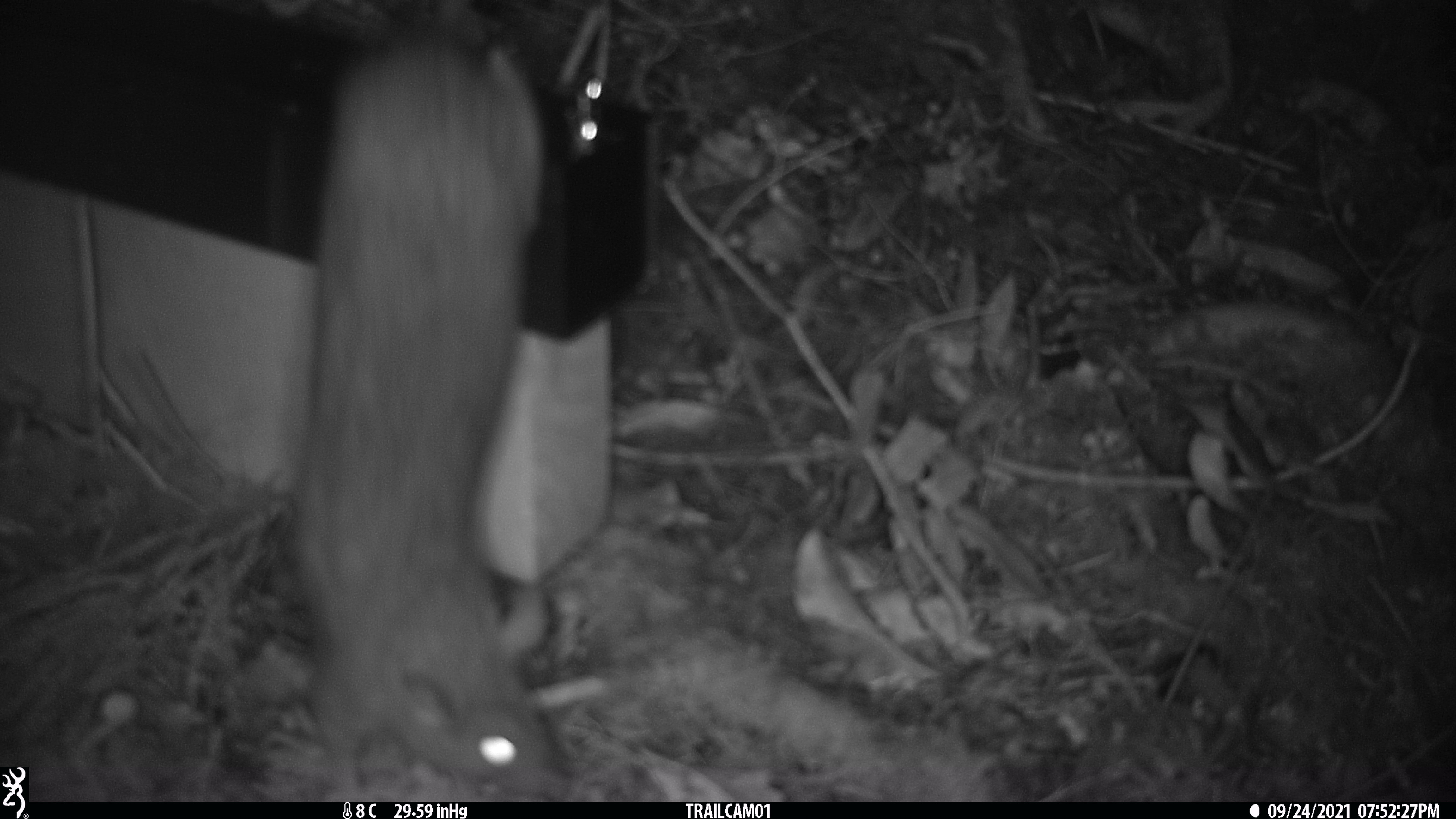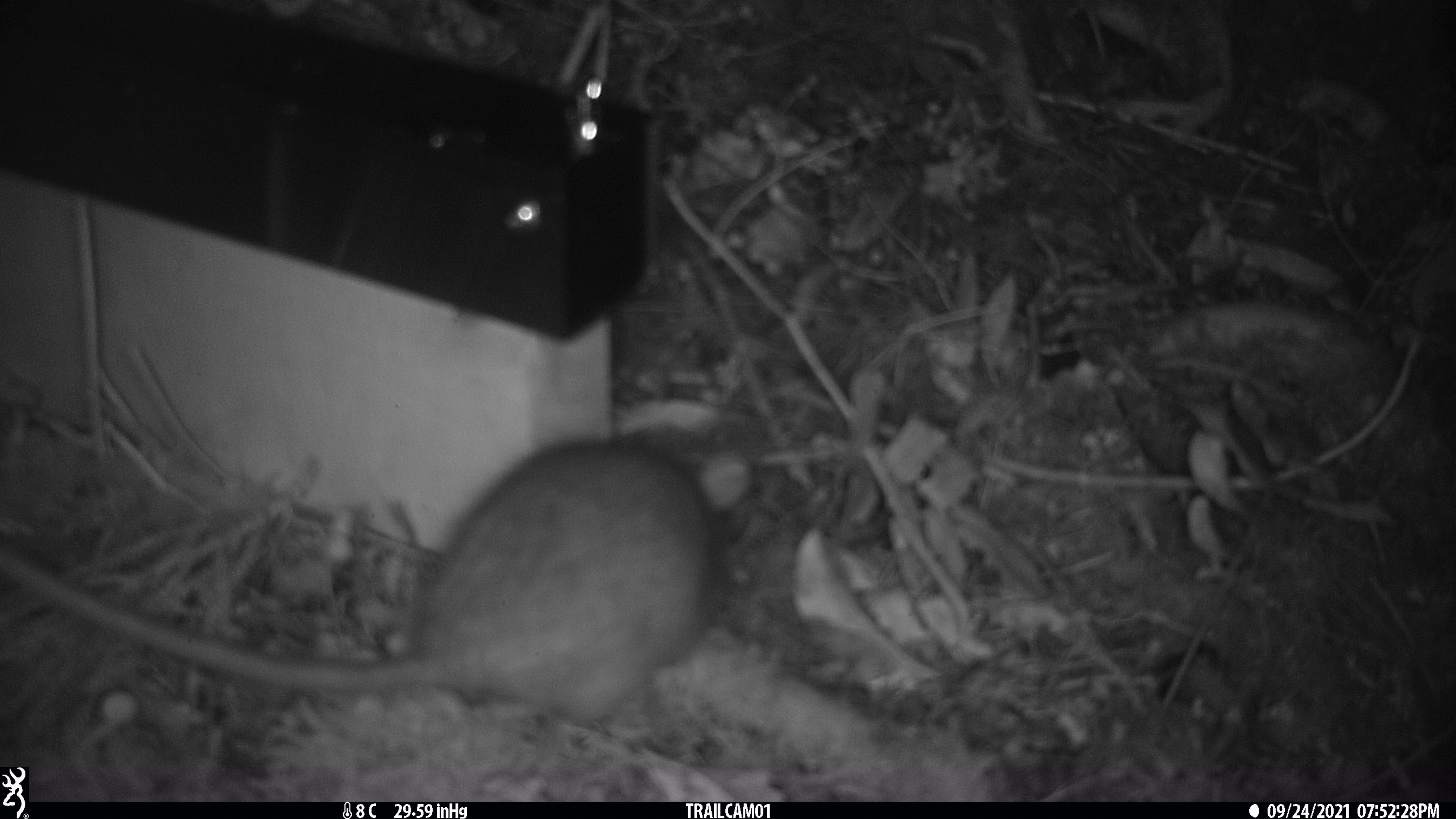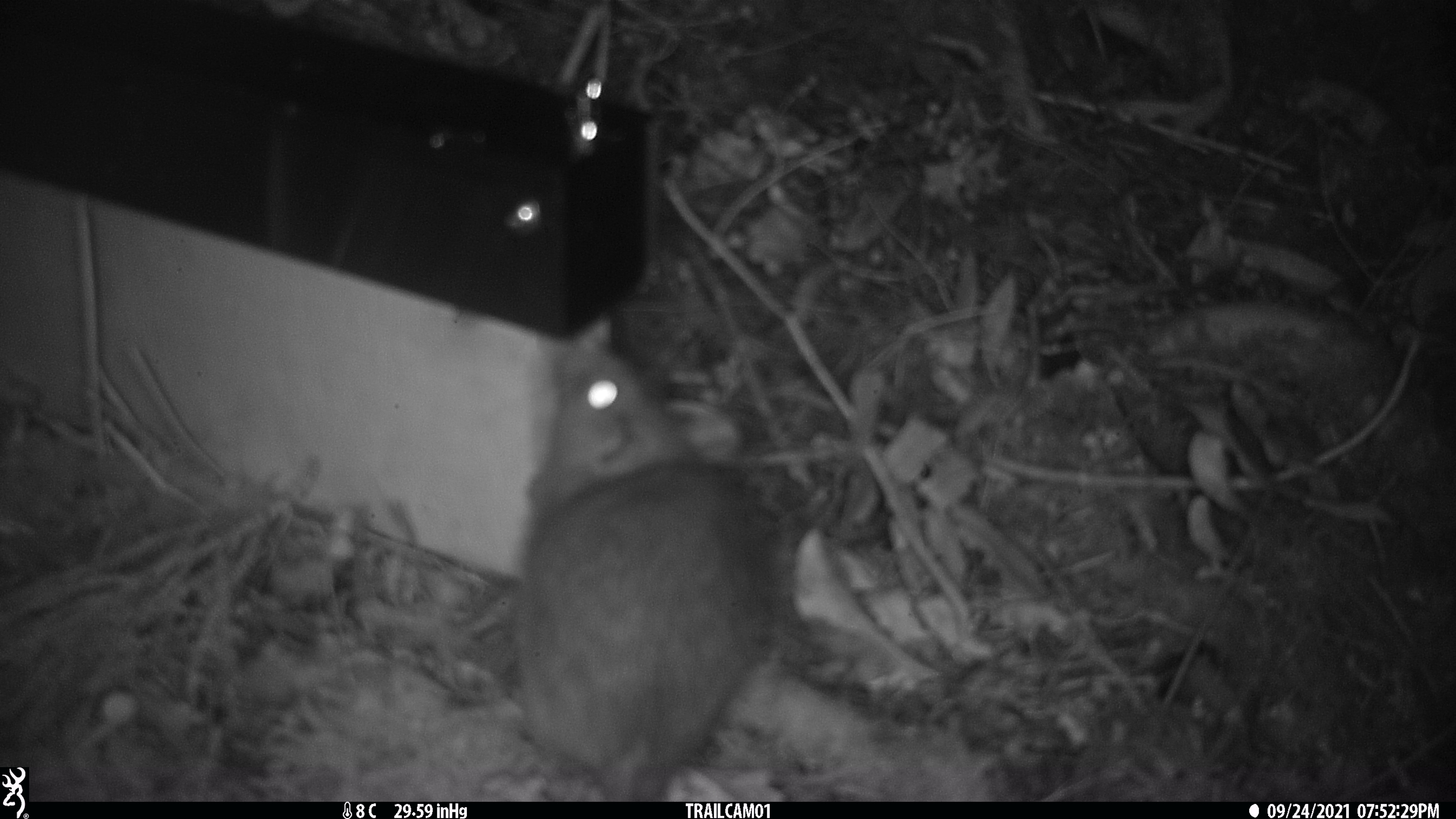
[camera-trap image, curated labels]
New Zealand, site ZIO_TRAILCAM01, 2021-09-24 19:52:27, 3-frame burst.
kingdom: Animalia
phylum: Chordata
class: Mammalia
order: Rodentia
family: Muridae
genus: Rattus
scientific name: Rattus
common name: rat